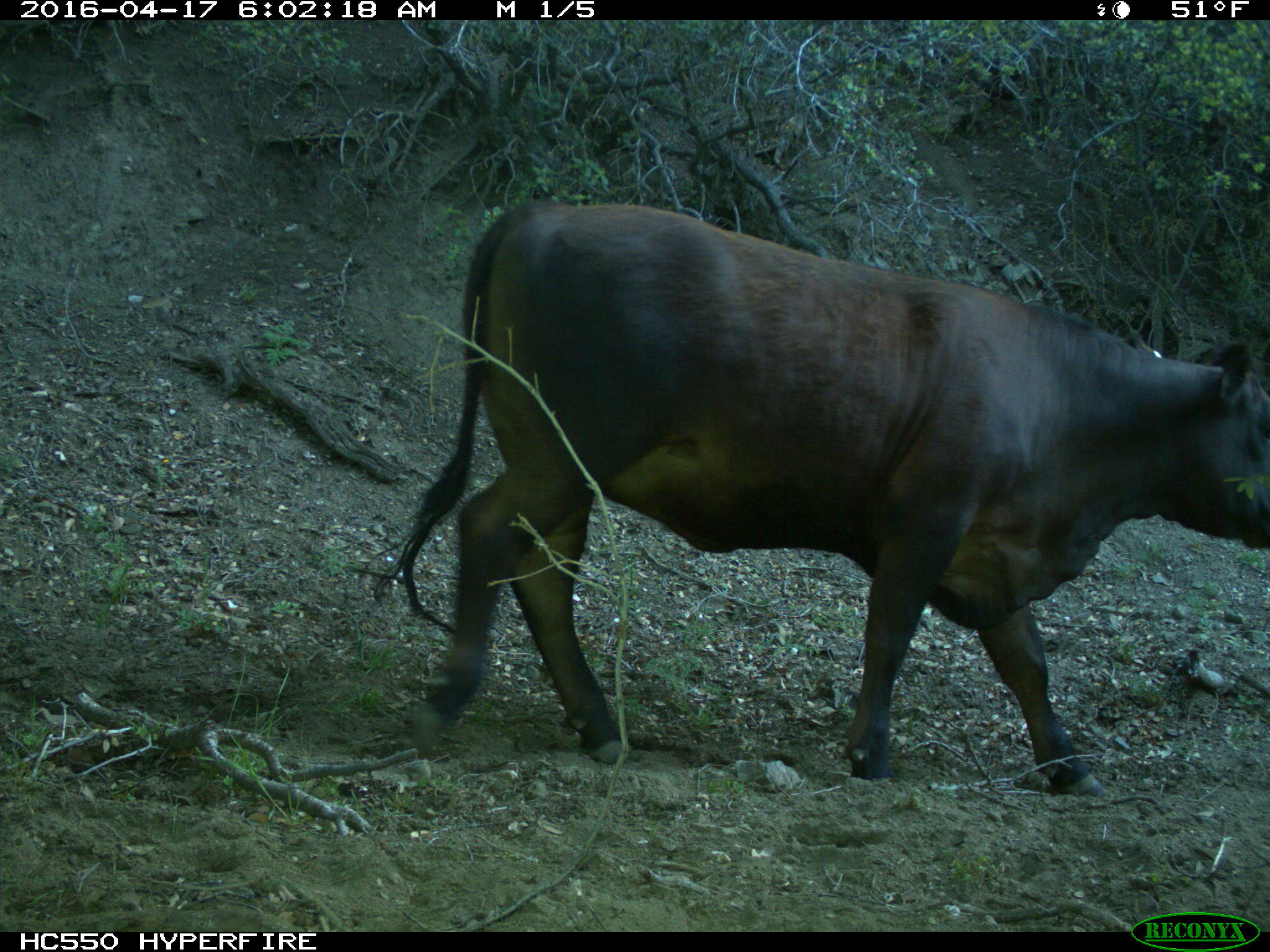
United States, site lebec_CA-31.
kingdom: Animalia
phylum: Chordata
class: Mammalia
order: Artiodactyla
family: Bovidae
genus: Bos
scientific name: Bos taurus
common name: domestic cow